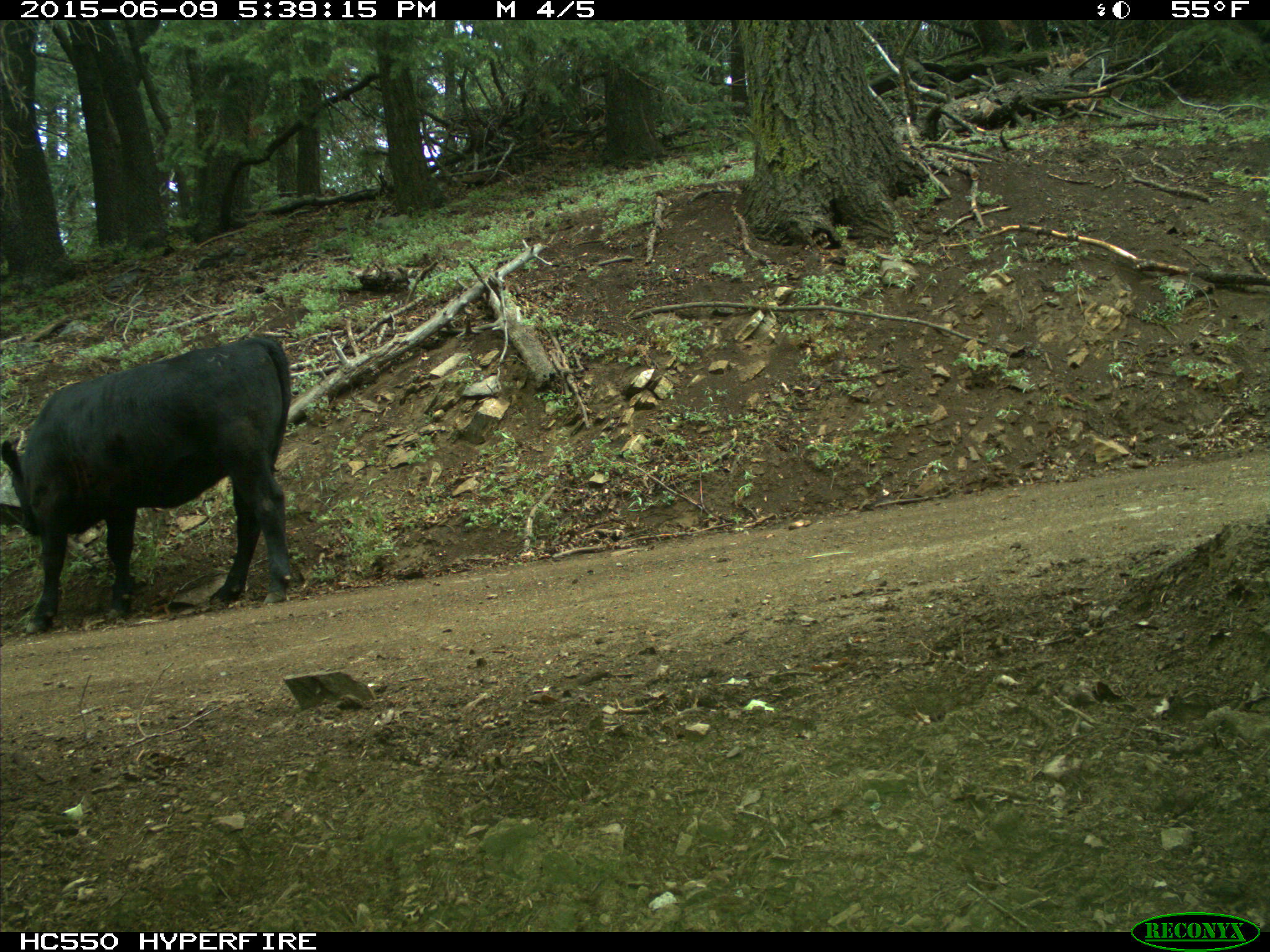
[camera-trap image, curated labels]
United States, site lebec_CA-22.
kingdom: Animalia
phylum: Chordata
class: Mammalia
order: Artiodactyla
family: Bovidae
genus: Bos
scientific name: Bos taurus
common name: domestic cow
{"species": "Bos taurus (domestic cow)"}